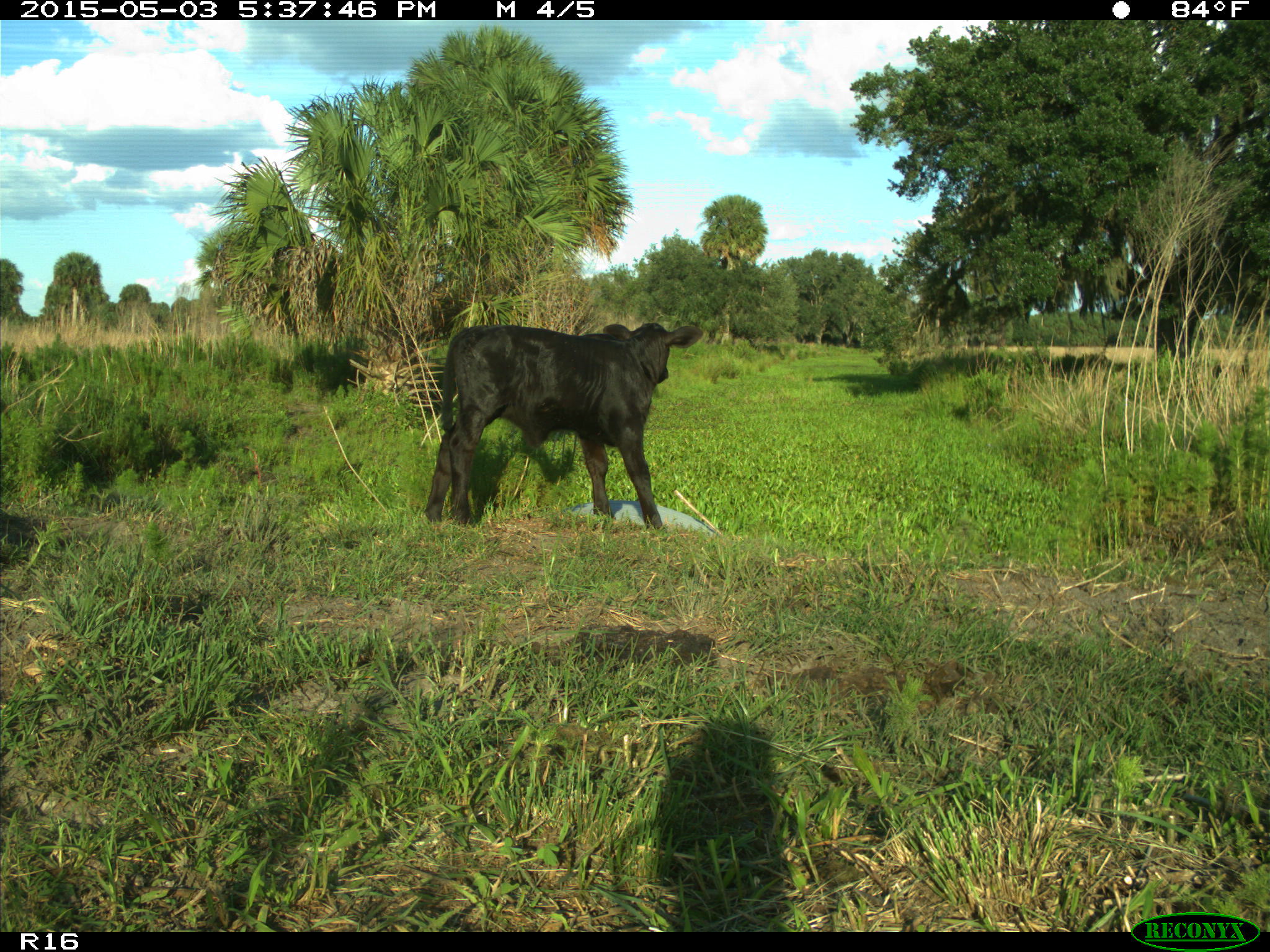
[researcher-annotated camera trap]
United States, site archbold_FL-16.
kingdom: Animalia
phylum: Chordata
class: Mammalia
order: Artiodactyla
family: Bovidae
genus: Bos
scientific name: Bos taurus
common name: domestic cow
Bos taurus (domestic cow).